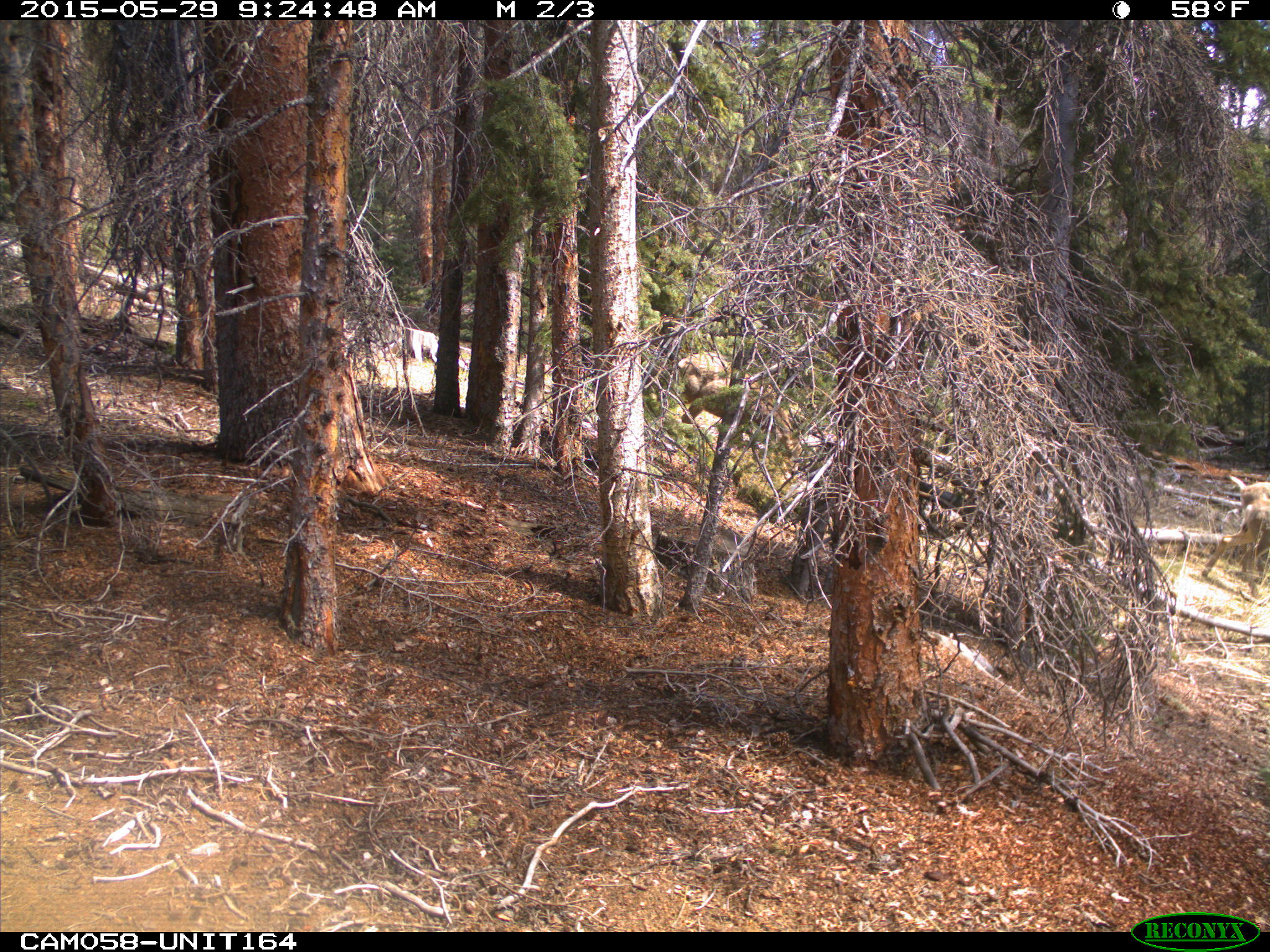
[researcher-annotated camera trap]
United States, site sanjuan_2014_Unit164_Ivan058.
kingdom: Animalia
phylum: Chordata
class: Mammalia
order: Artiodactyla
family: Cervidae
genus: Odocoileus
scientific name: Odocoileus hemionus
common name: mule deer